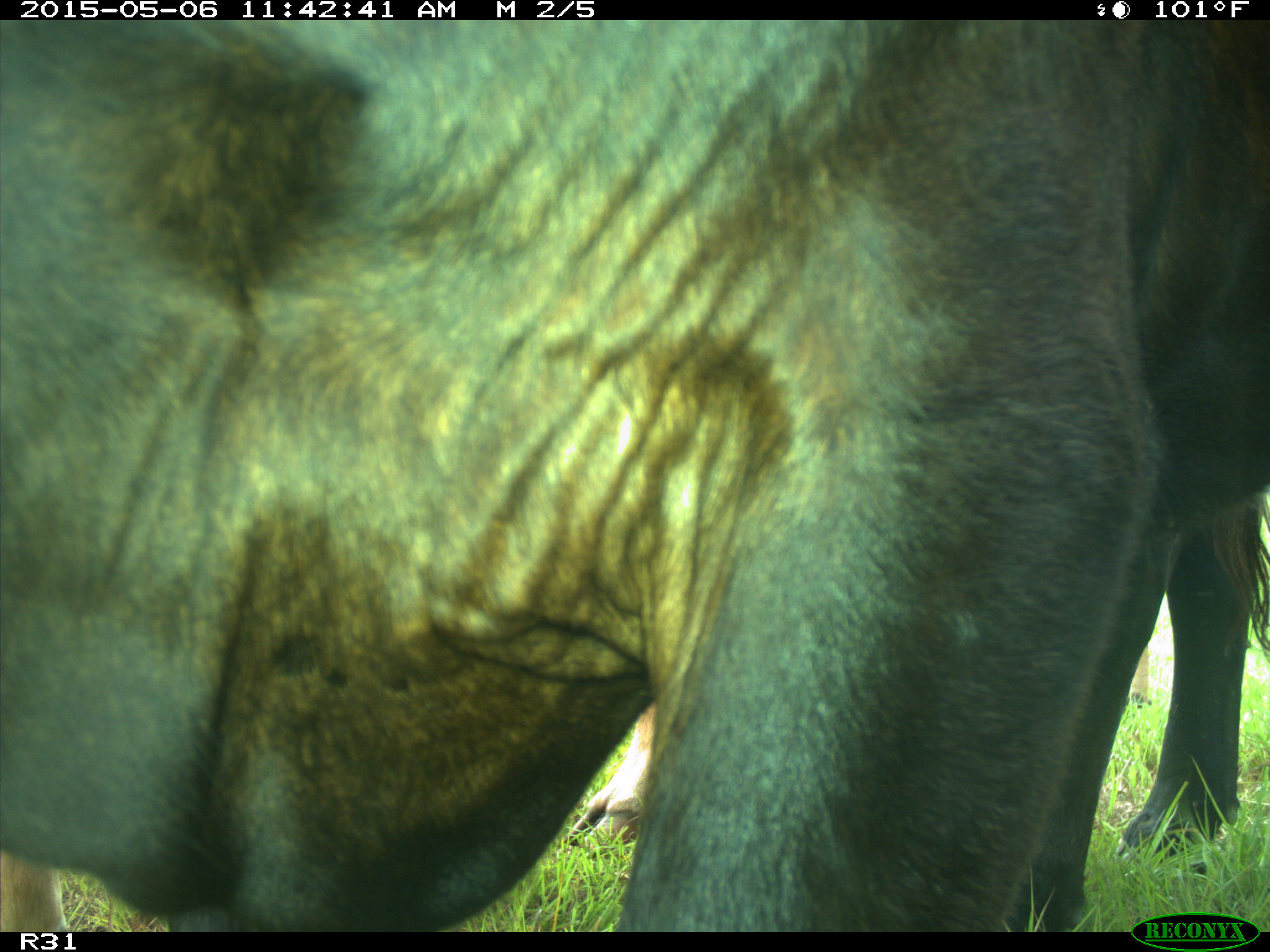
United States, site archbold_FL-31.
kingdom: Animalia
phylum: Chordata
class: Mammalia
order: Artiodactyla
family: Bovidae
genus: Bos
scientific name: Bos taurus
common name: domestic cow